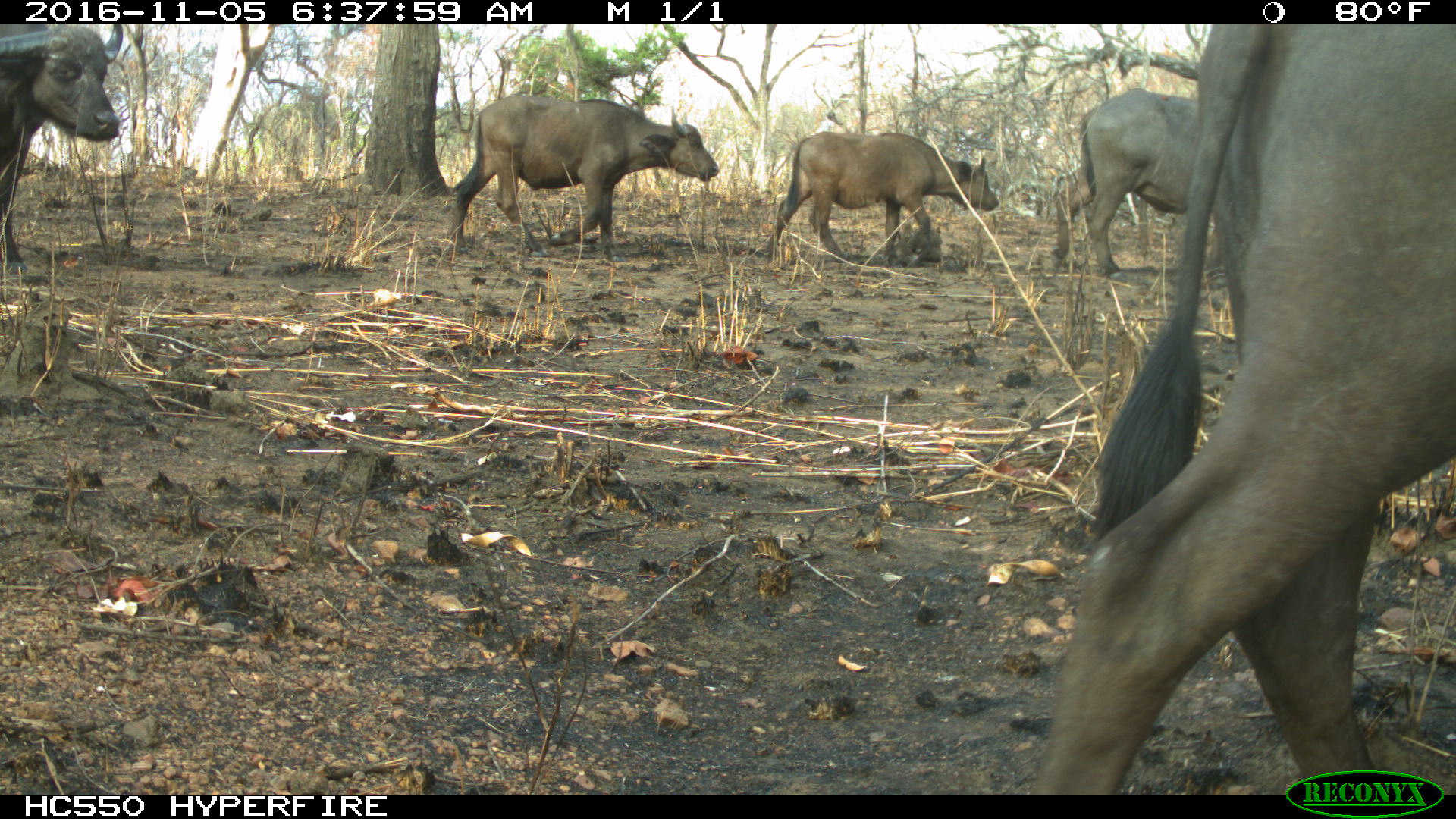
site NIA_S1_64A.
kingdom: Animalia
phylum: Chordata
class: Mammalia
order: Artiodactyla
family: Bovidae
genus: Syncerus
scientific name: Syncerus caffer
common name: african buffalo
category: buffalo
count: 5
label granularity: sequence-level